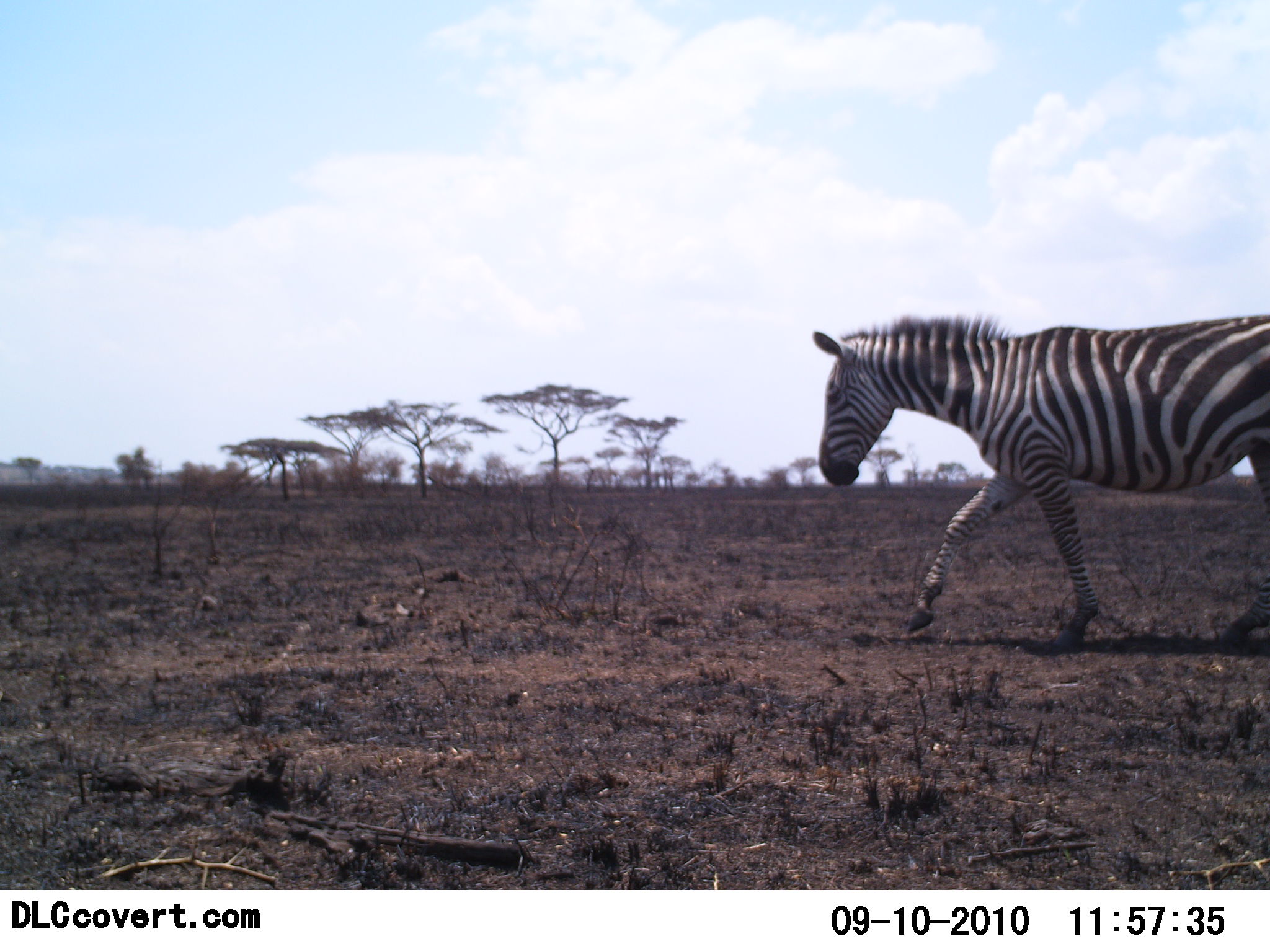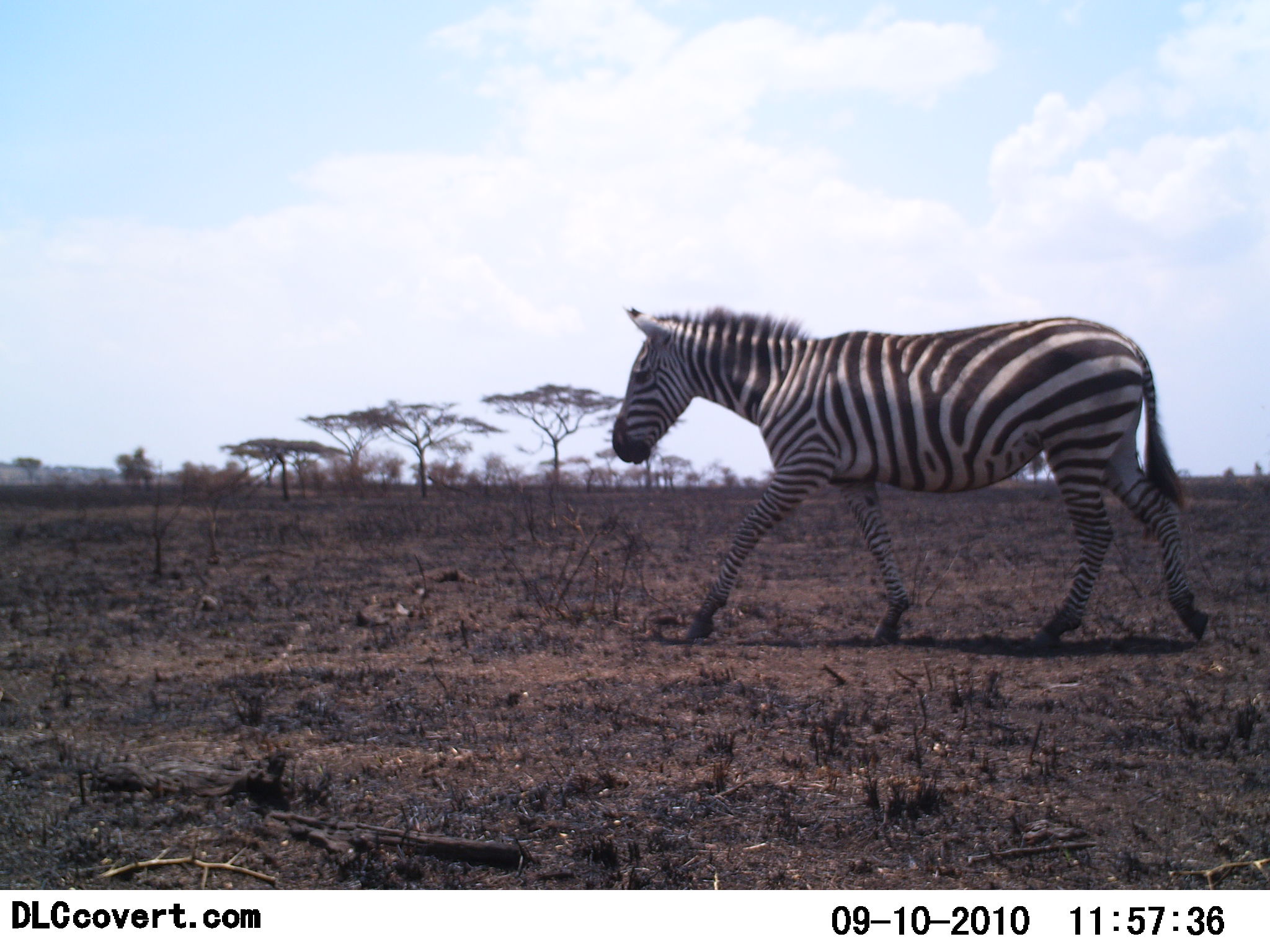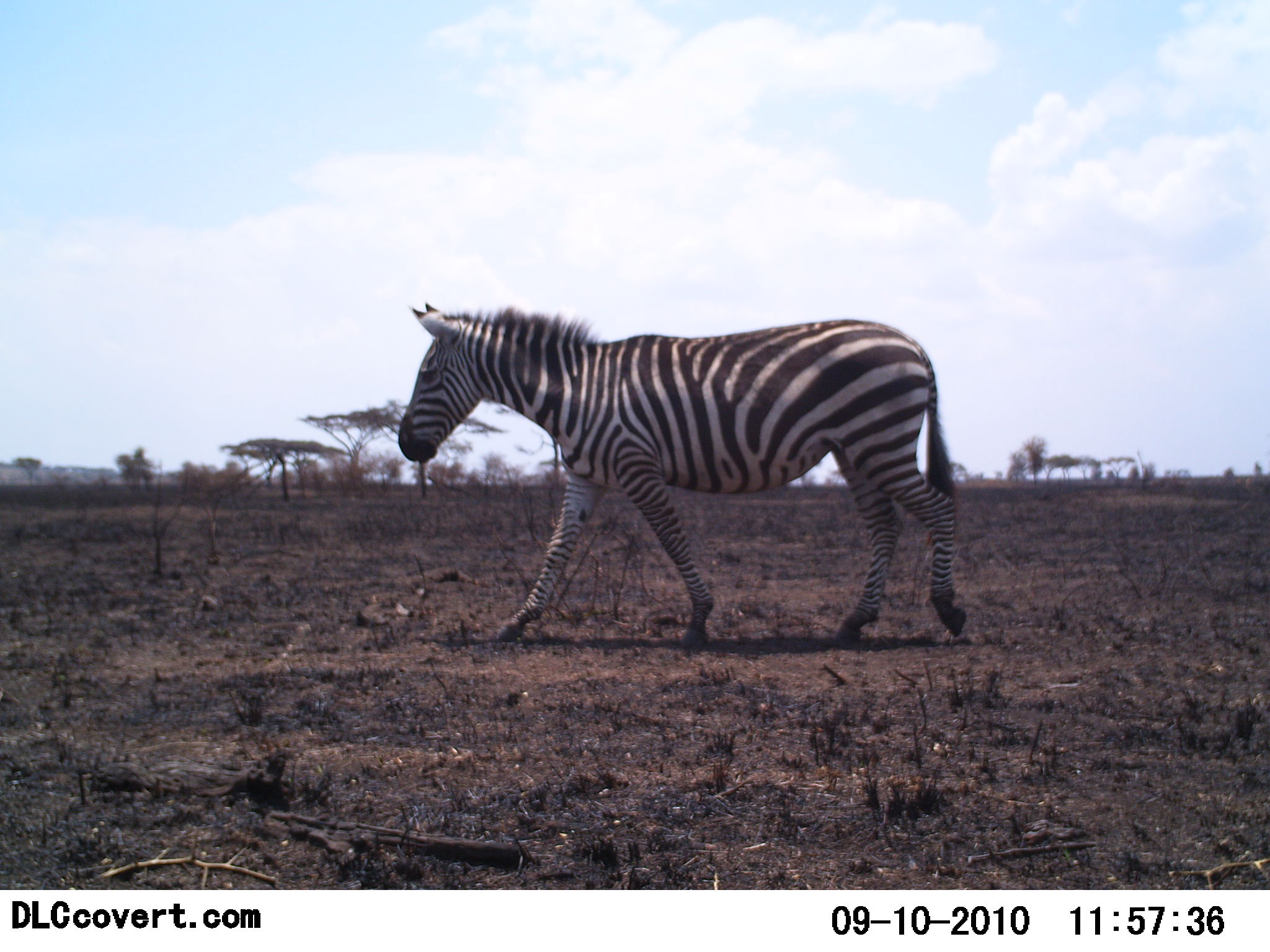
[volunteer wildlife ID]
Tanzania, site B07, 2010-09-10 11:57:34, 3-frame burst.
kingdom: Animalia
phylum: Chordata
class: Mammalia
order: Perissodactyla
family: Equidae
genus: Equus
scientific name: Equus quagga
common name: plains zebra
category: zebra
Zebra (plains zebra) (Equus quagga), count 1. Behavior (volunteer vote fractions): standing 6%, resting 0%, moving 100%, interacting 0%. Young present (vote fraction): 0%. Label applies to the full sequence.